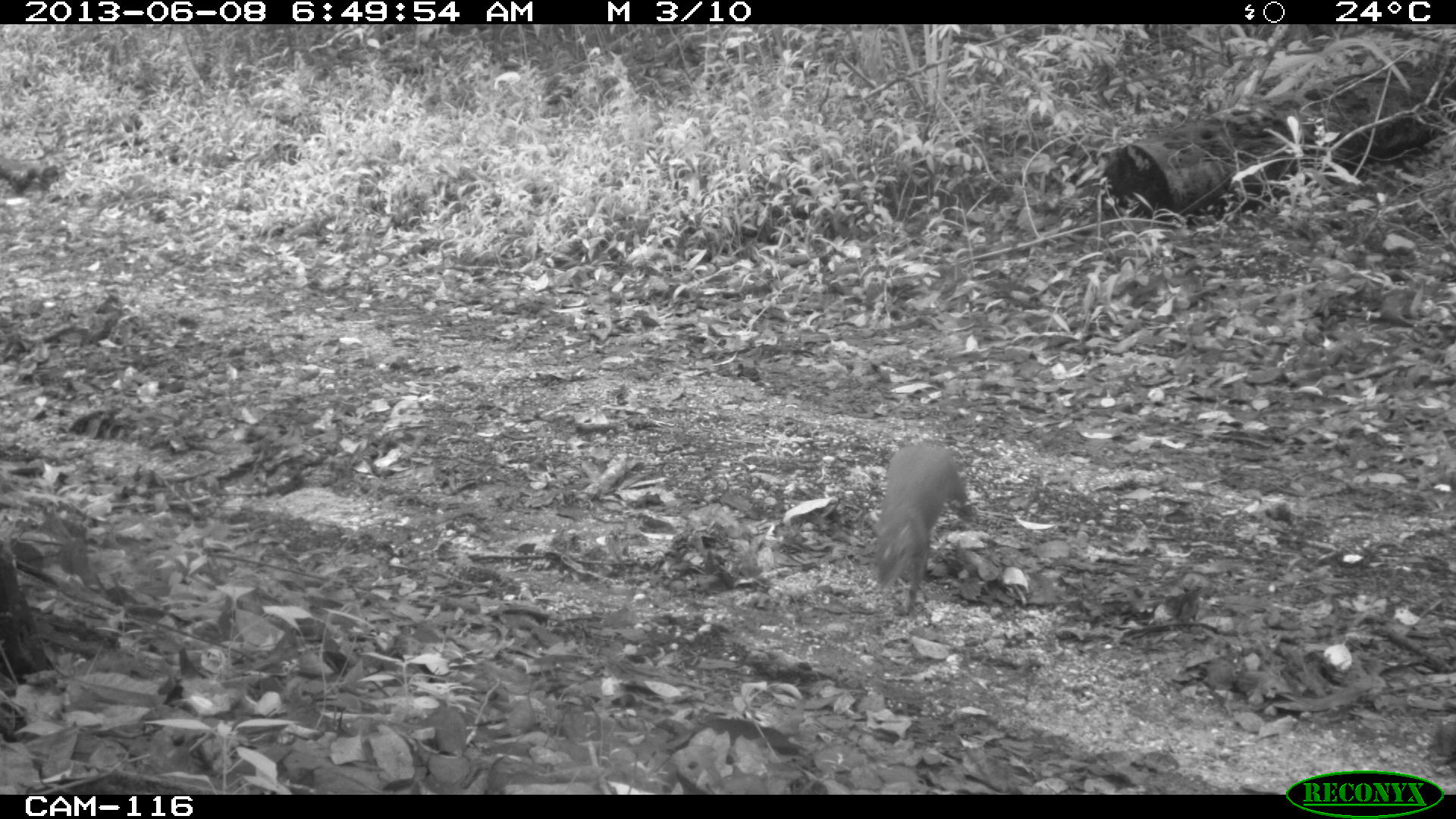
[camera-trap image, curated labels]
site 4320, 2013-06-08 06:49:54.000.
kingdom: Animalia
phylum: Chordata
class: Mammalia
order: Rodentia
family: Dasyproctidae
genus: Dasyprocta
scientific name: Dasyprocta punctata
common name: central american agouti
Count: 1.